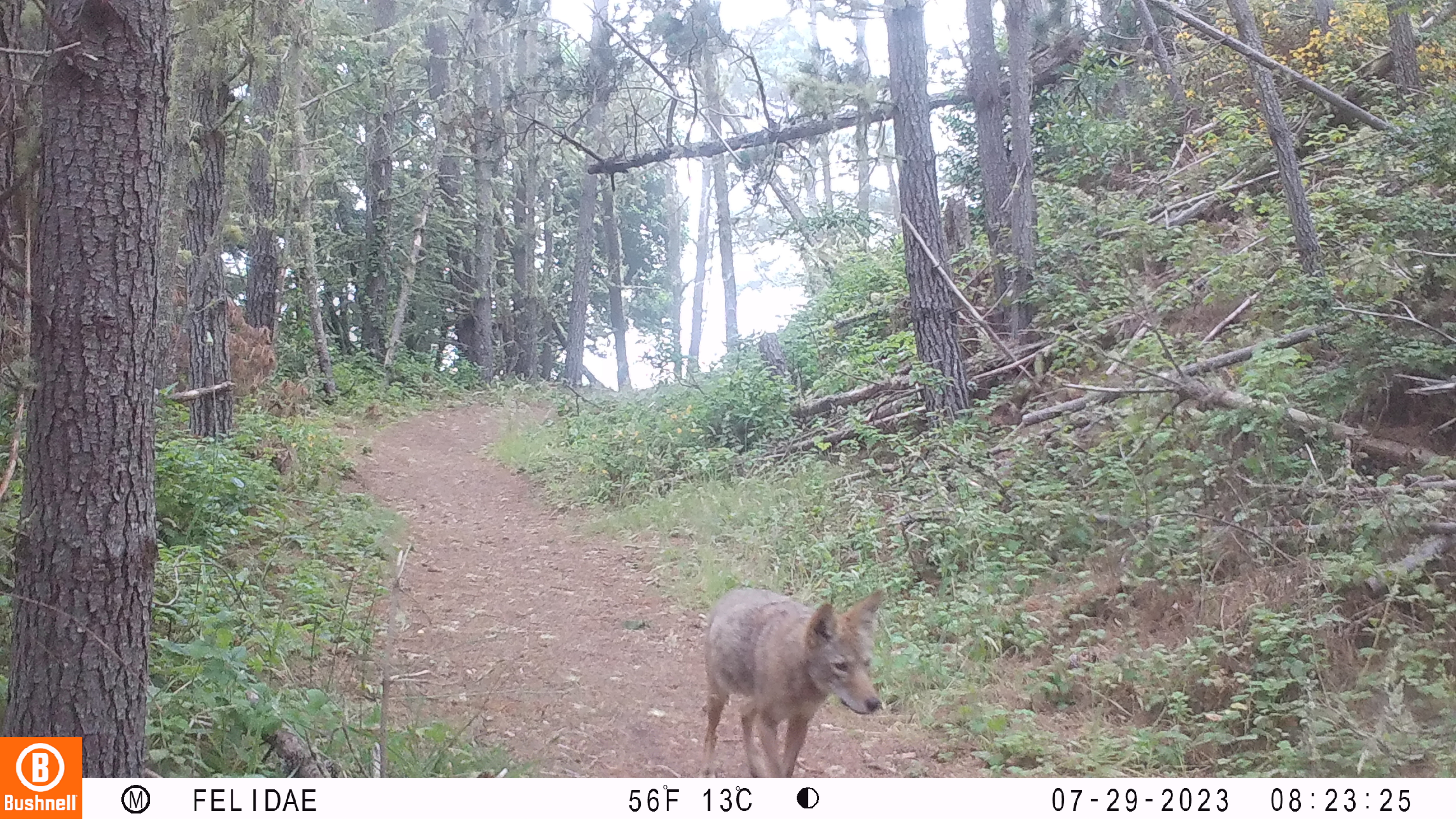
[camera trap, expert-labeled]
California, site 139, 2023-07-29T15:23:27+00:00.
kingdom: Animalia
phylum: Chordata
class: Mammalia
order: Carnivora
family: Canidae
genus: Canis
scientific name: Canis latrans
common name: coyote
Coyote (Canis latrans).